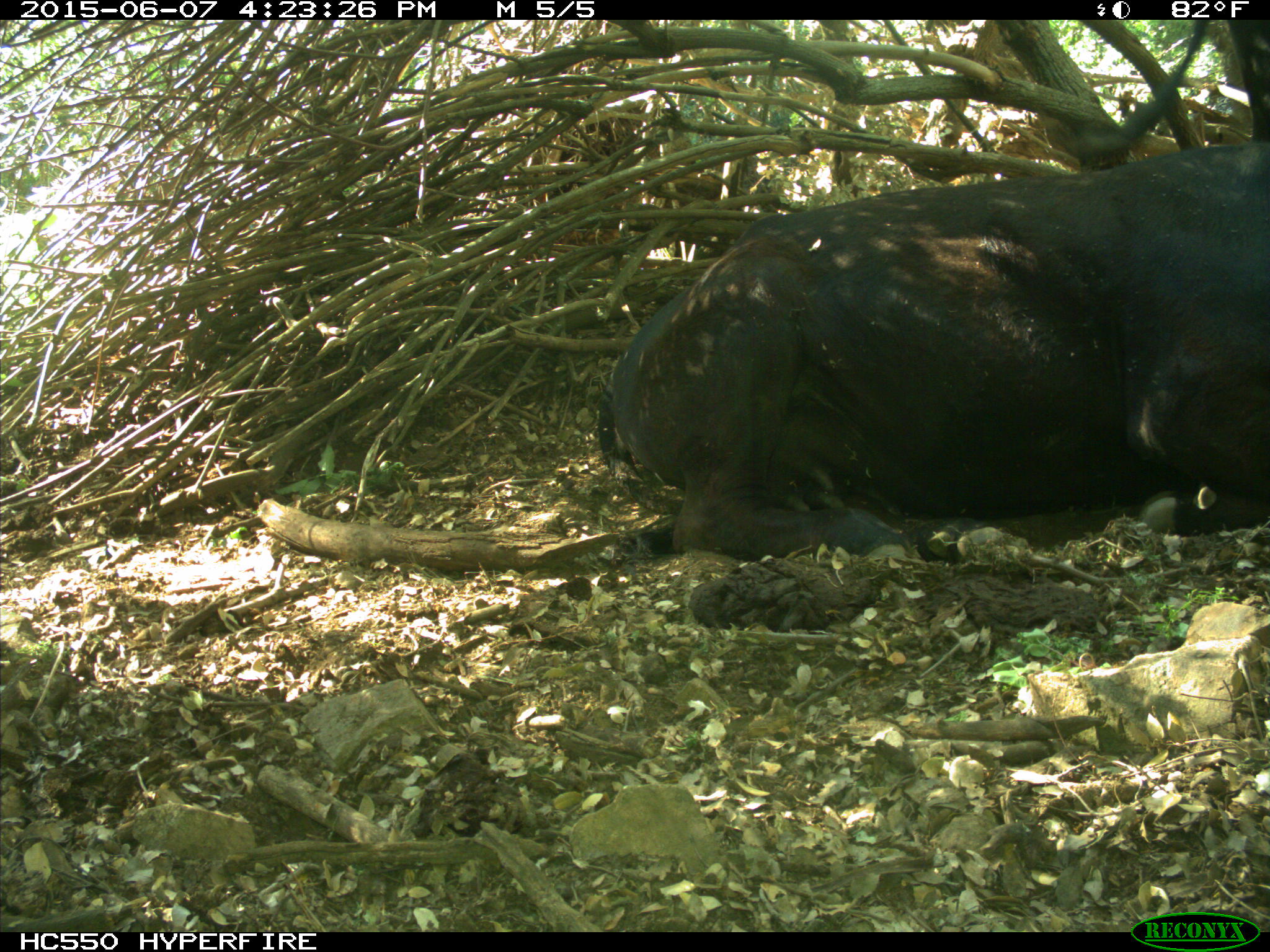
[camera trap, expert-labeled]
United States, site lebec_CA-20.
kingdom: Animalia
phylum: Chordata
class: Mammalia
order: Artiodactyla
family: Bovidae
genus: Bos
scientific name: Bos taurus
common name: domestic cow